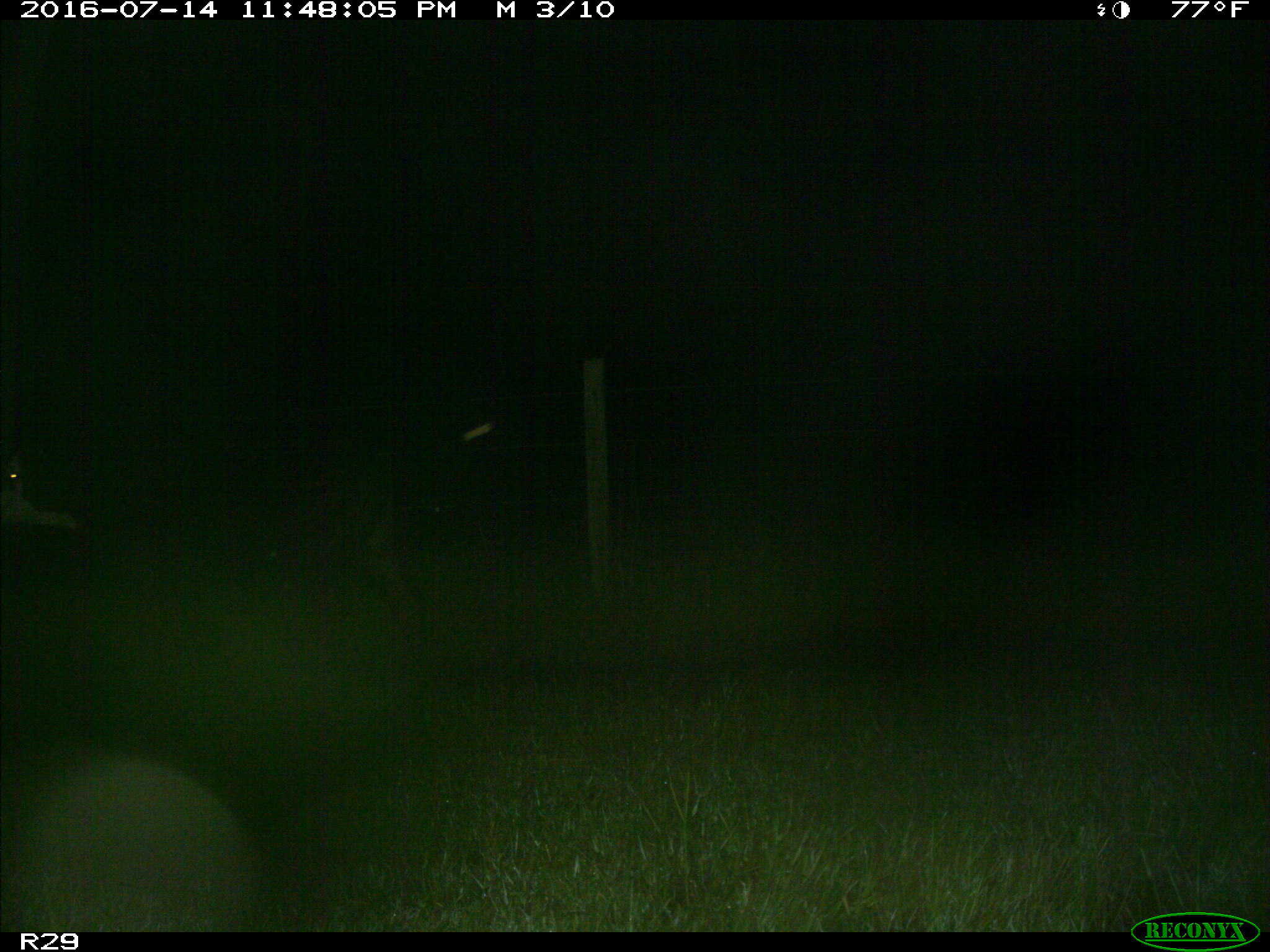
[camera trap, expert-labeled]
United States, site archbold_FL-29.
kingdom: Animalia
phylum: Chordata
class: Mammalia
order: Artiodactyla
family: Bovidae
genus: Bos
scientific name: Bos taurus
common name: domestic cow